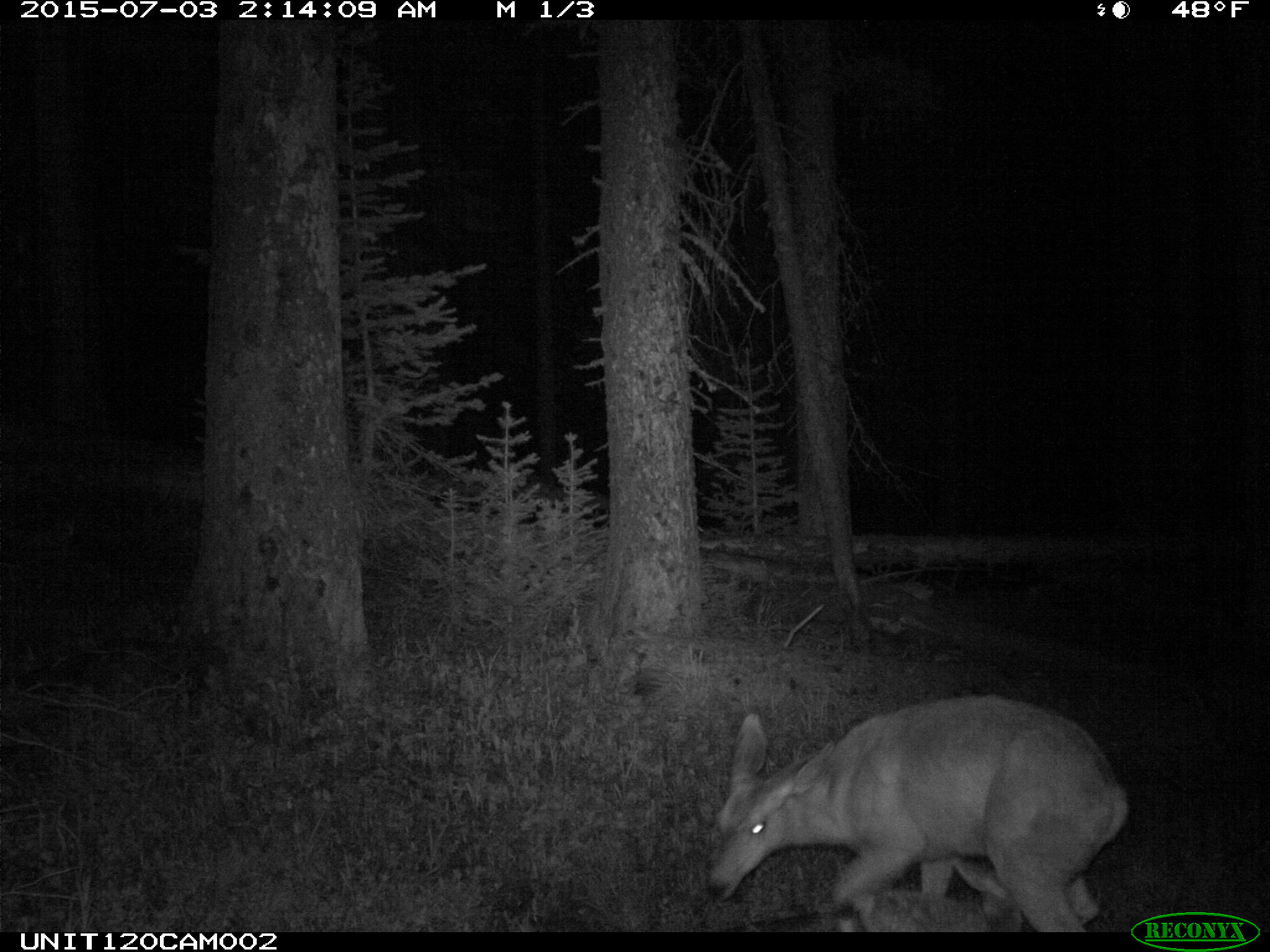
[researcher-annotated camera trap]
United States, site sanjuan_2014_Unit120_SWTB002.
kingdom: Animalia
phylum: Chordata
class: Mammalia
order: Artiodactyla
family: Cervidae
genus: Odocoileus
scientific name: Odocoileus hemionus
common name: mule deer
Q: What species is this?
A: Odocoileus hemionus (mule deer).